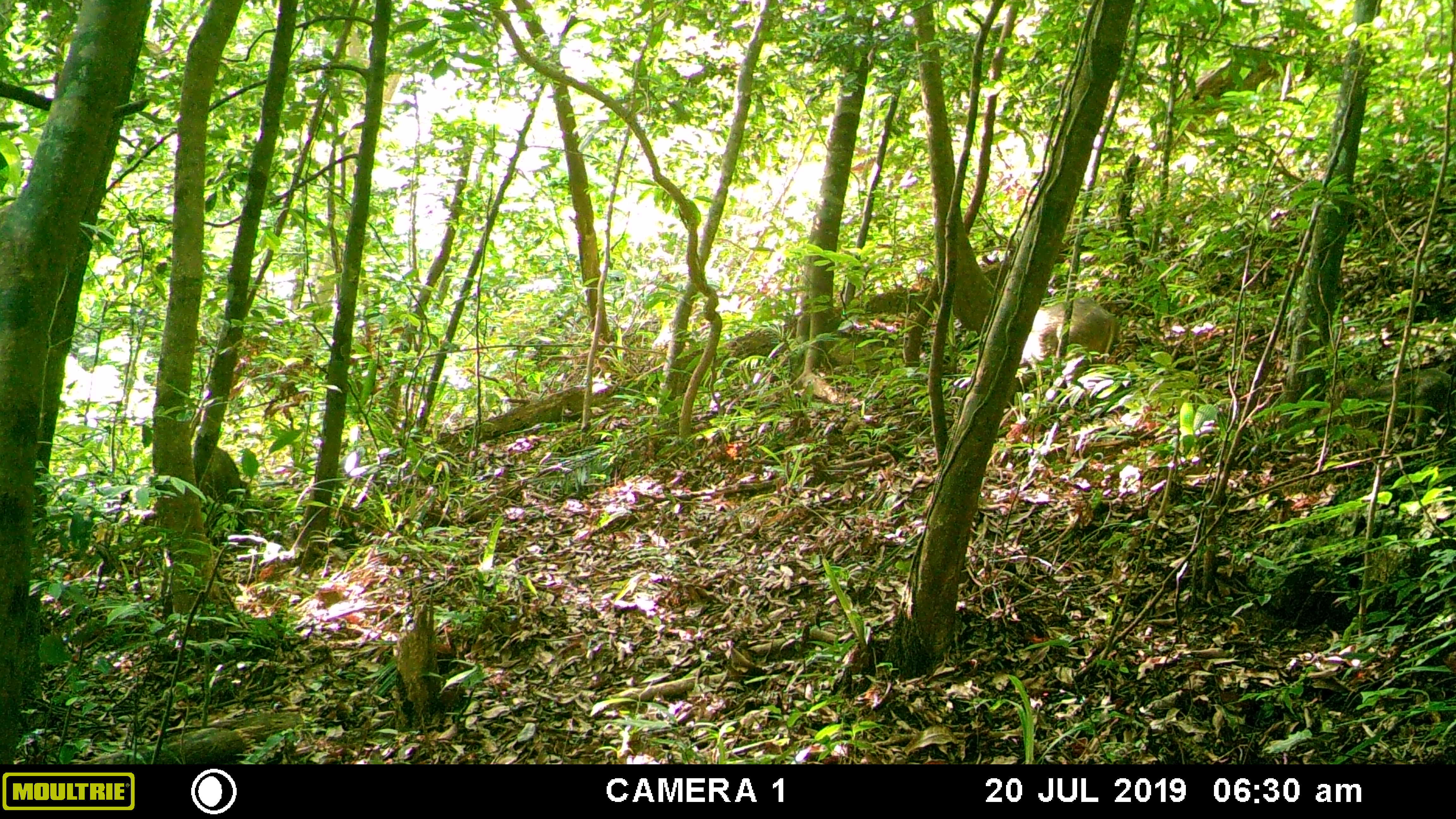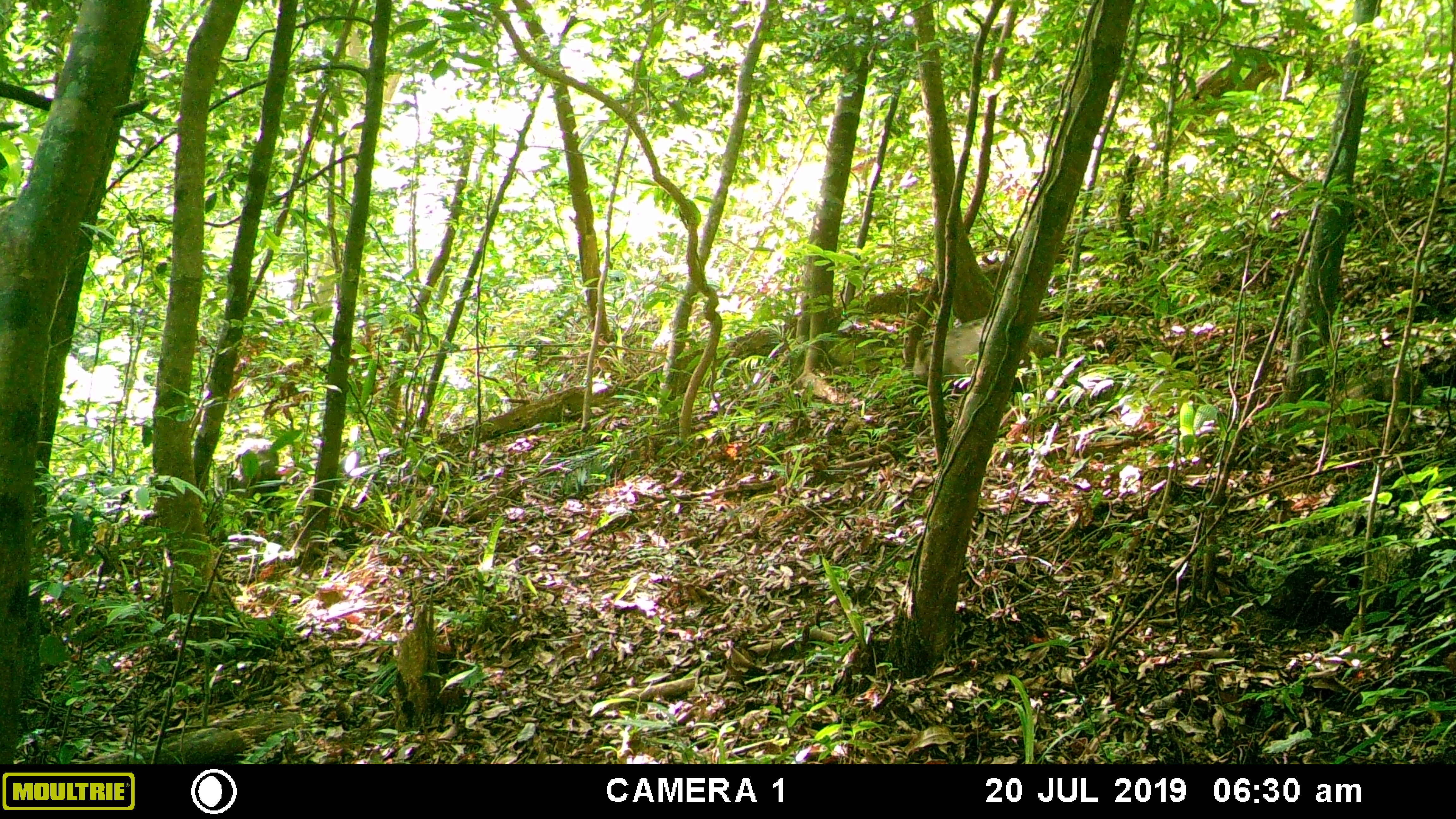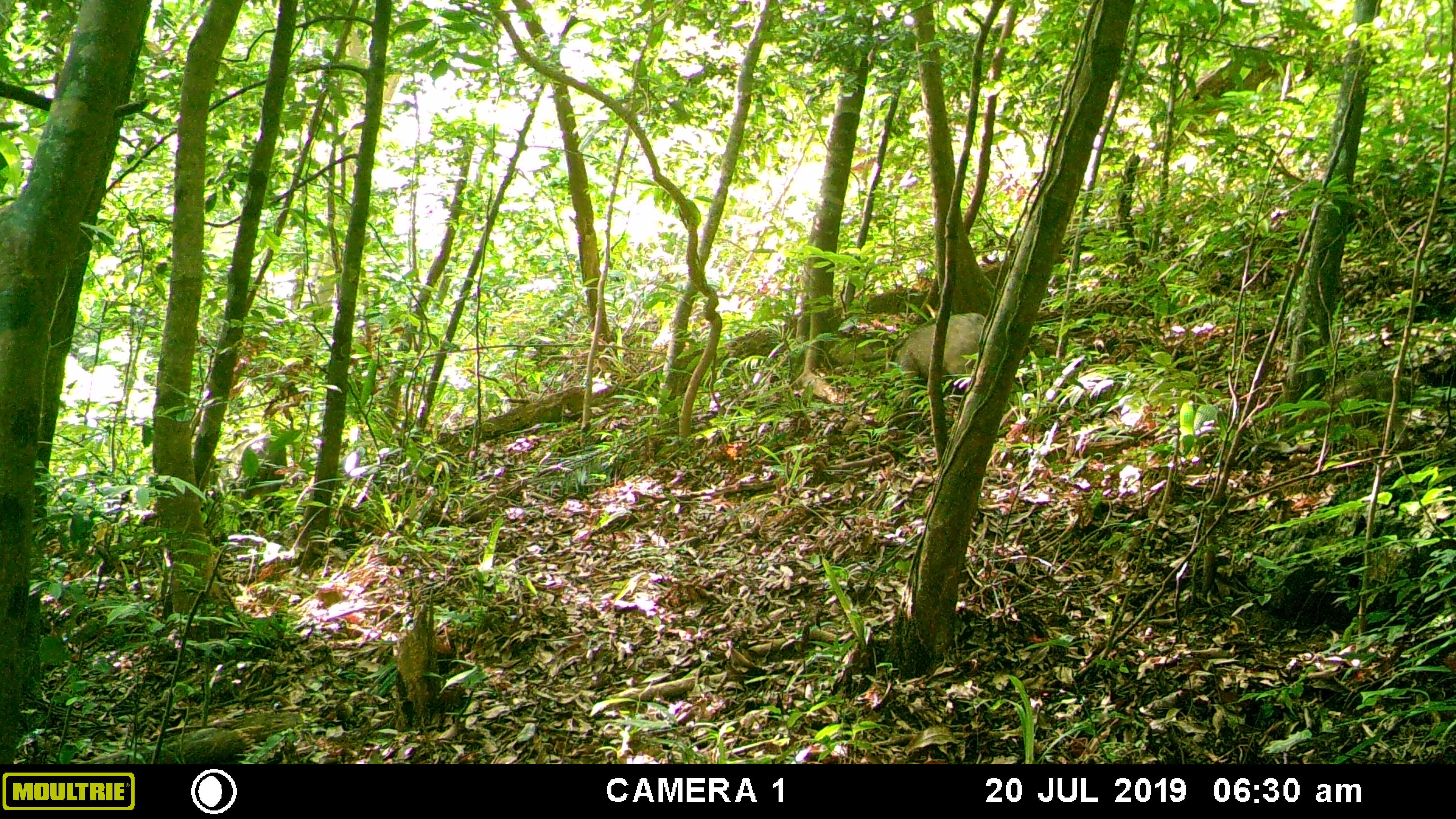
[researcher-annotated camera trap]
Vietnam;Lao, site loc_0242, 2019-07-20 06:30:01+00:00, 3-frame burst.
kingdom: Animalia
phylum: Chordata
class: Mammalia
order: Artiodactyla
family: Suidae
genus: Sus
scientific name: Sus scrofa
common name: eurasian wild pig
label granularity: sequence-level